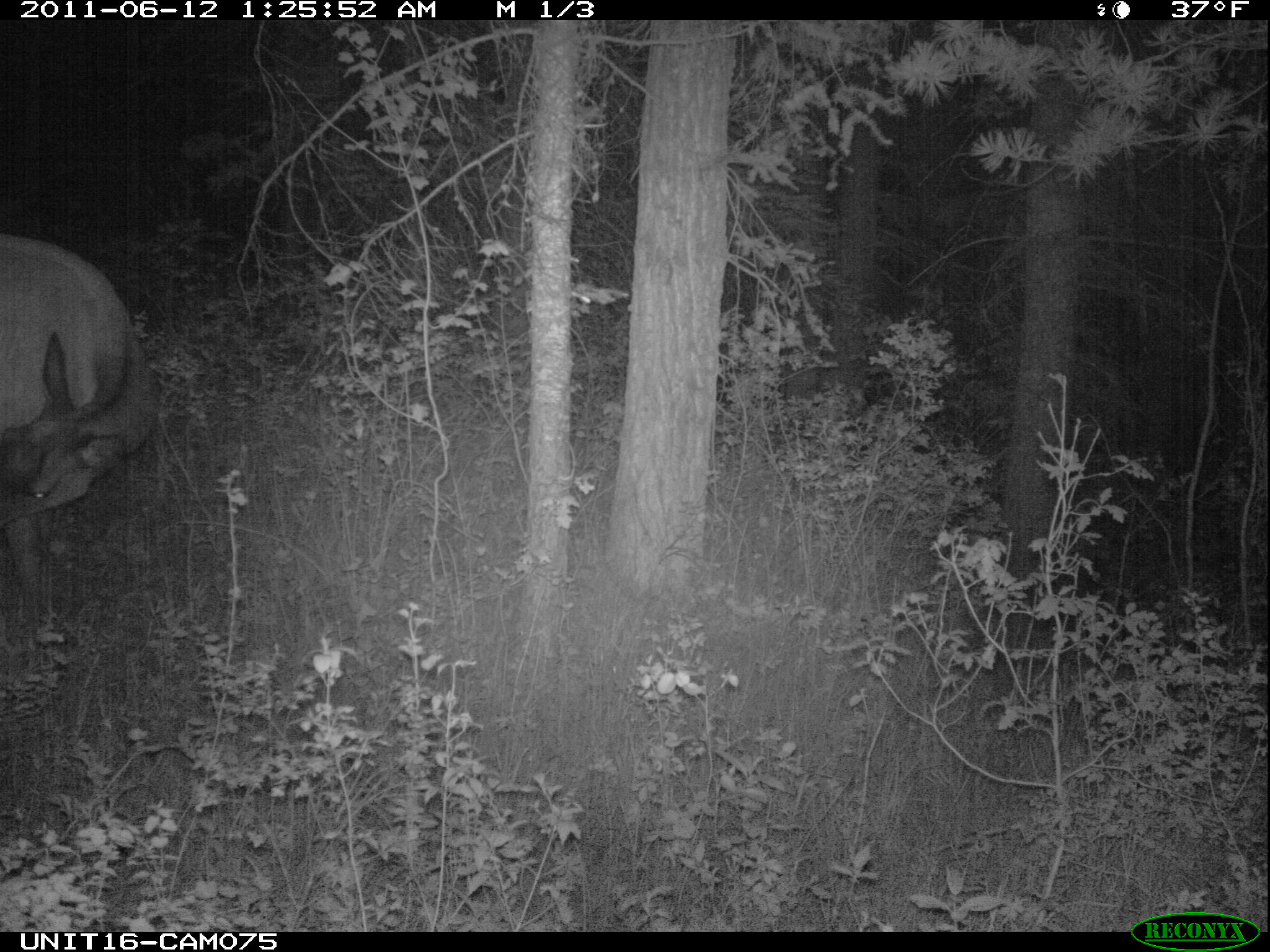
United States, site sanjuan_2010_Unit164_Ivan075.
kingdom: Animalia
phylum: Chordata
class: Mammalia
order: Artiodactyla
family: Cervidae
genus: Cervus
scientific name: Cervus elaphus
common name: red deer